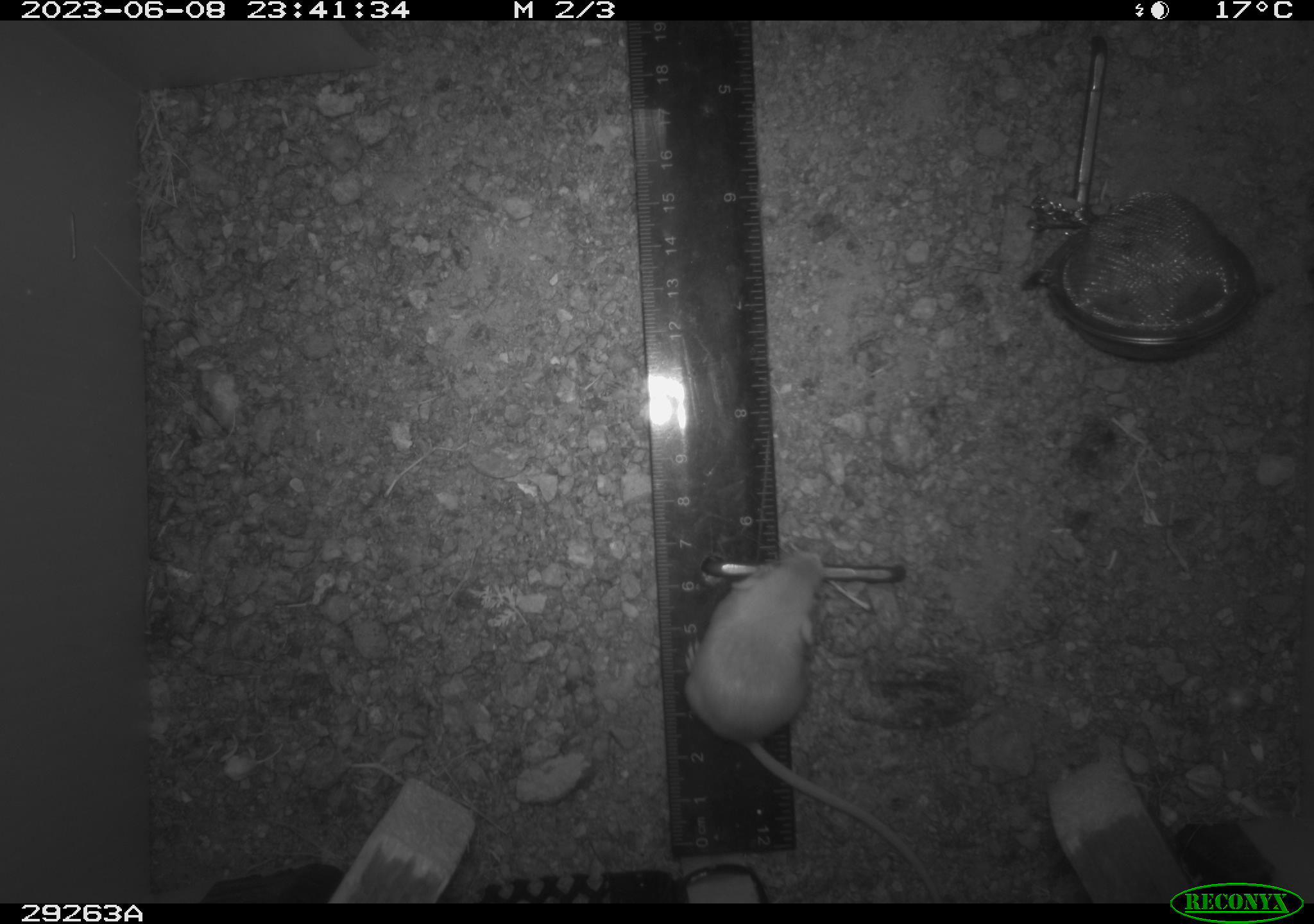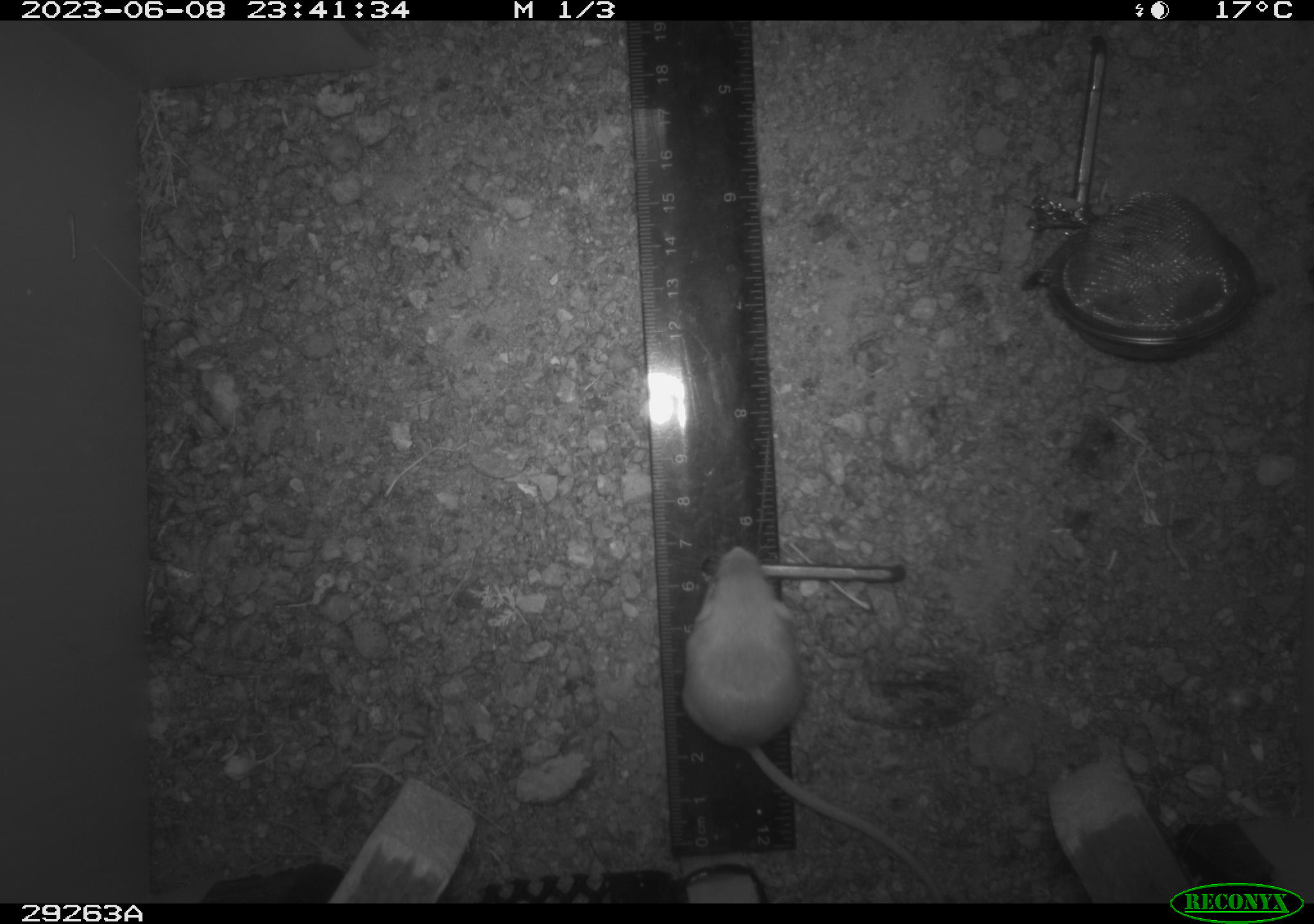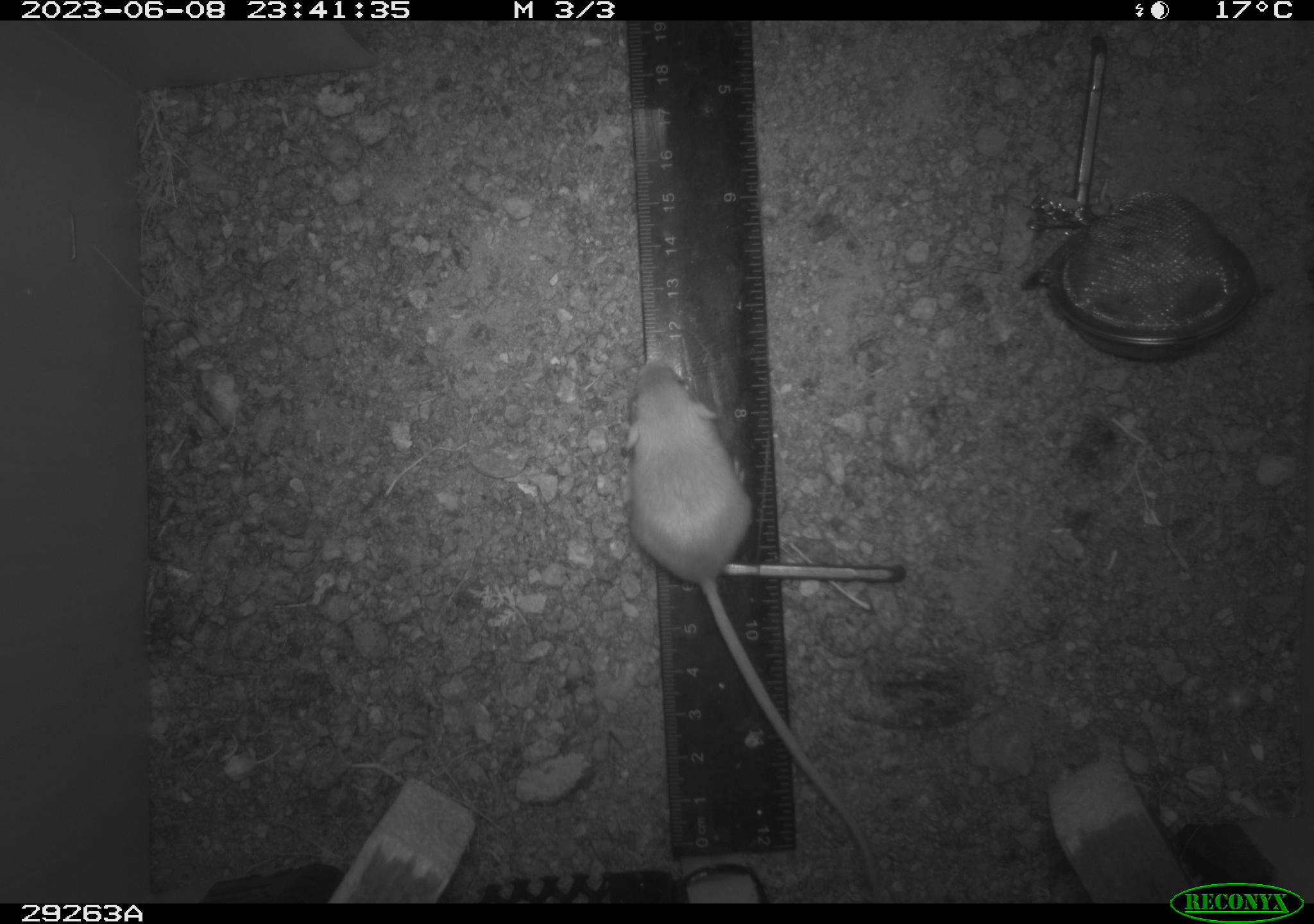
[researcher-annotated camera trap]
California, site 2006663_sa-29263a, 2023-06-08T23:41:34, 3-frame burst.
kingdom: Animalia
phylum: Chordata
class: Mammalia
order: Rodentia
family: Heteromyidae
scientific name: Heteromyidae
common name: kangaroo rats and pocket mice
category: heteromyidae family